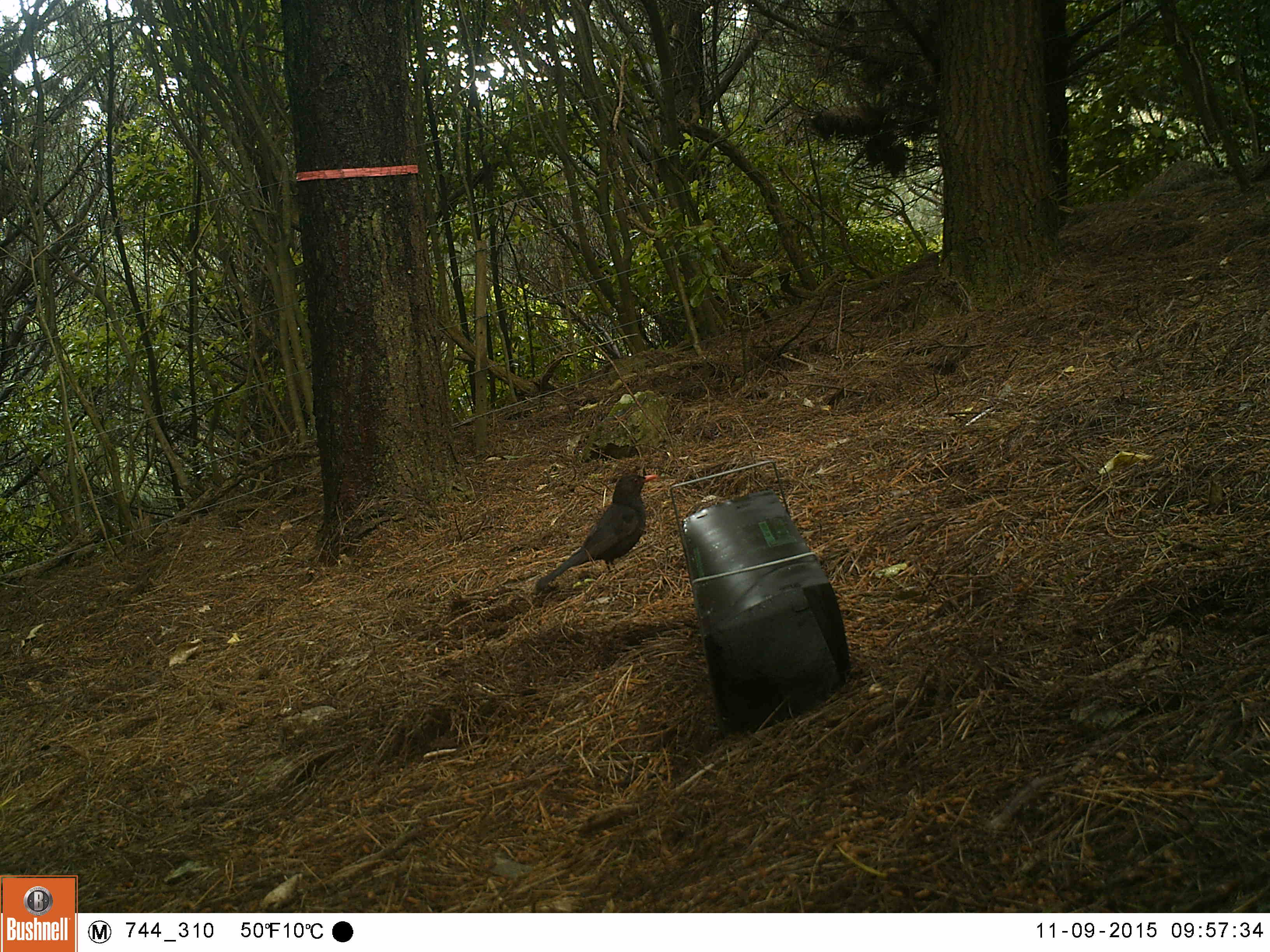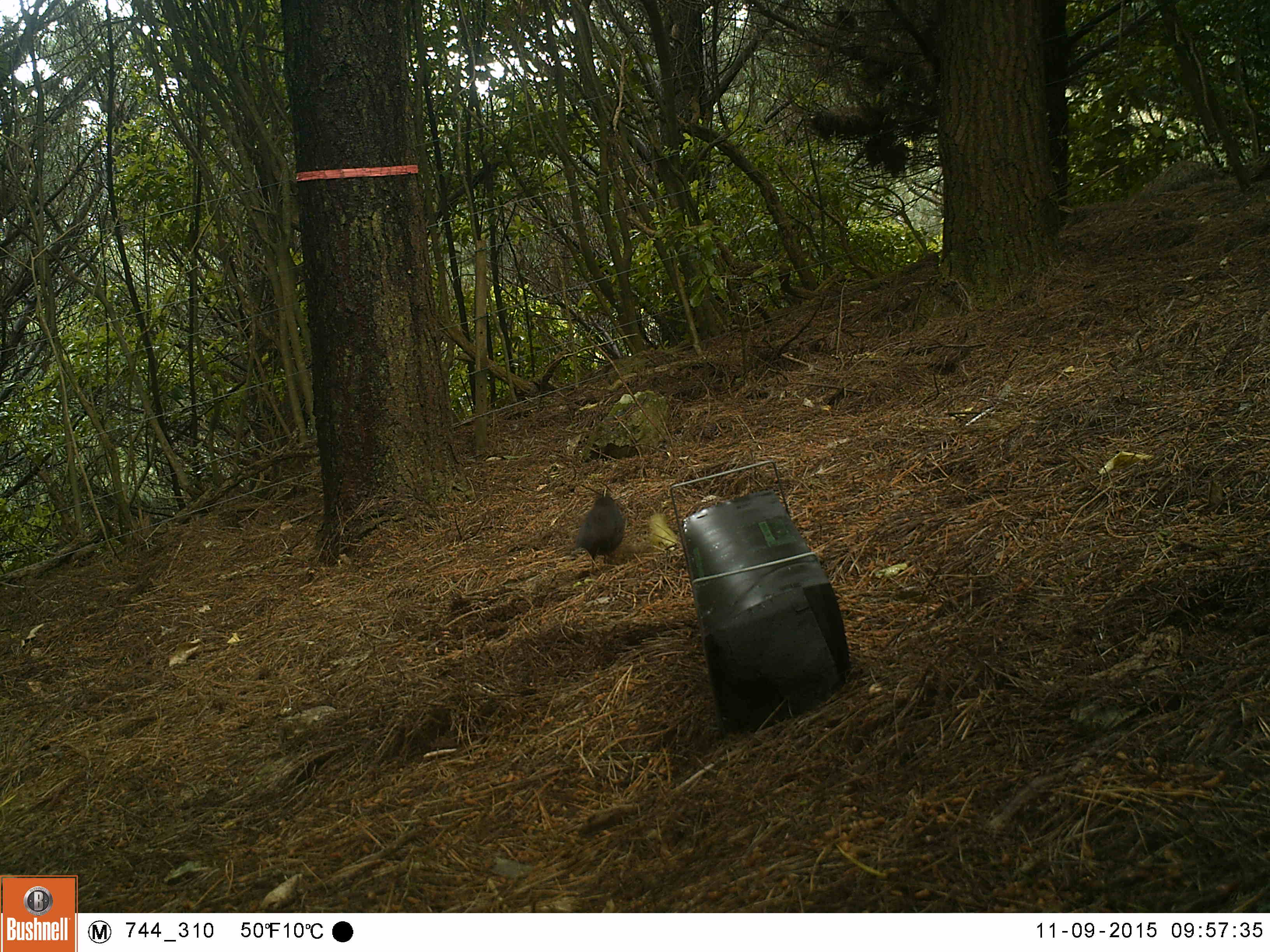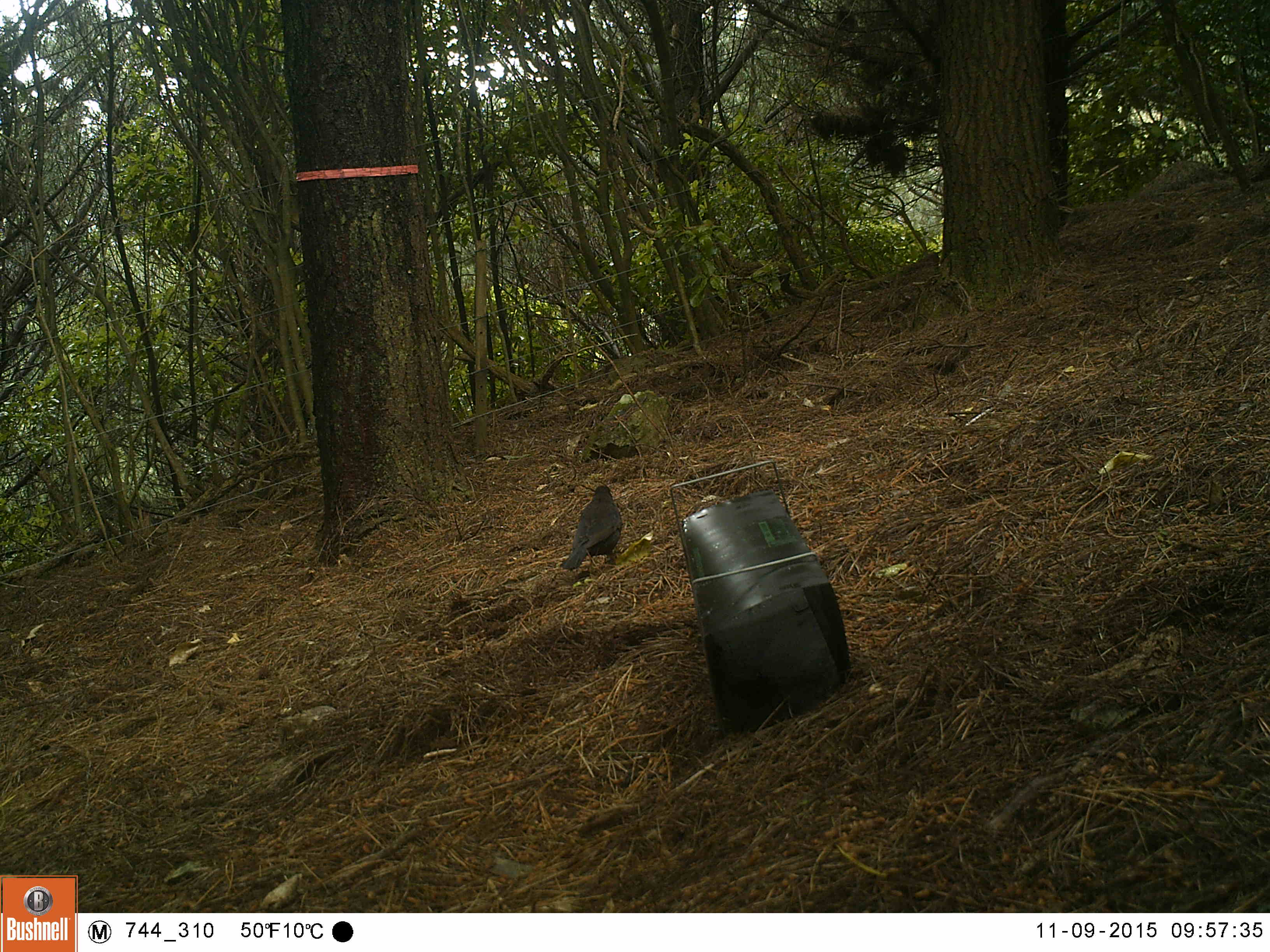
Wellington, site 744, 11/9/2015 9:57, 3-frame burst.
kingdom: Animalia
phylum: Chordata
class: Aves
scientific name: Aves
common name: bird